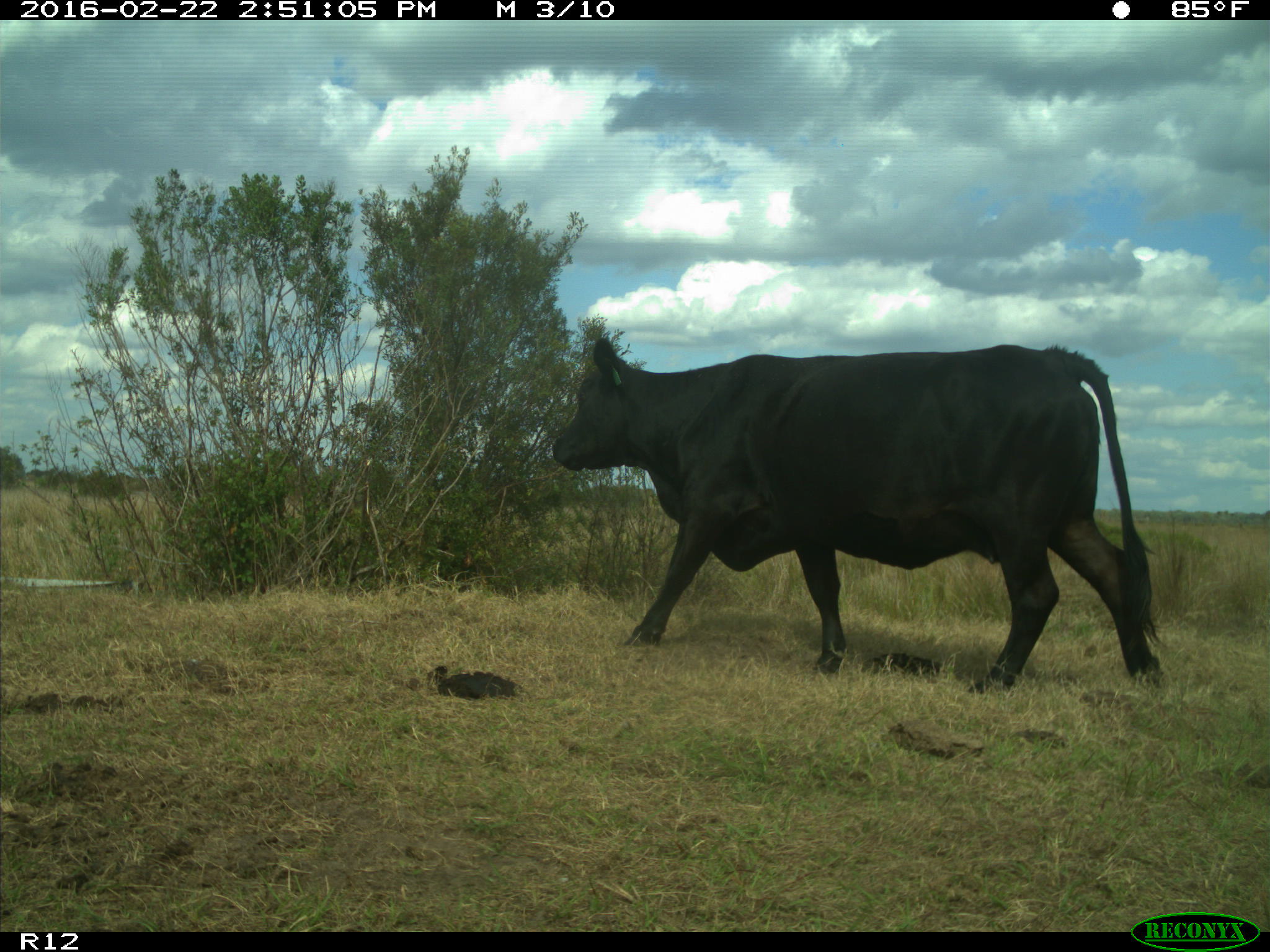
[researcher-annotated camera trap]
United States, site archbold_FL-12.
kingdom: Animalia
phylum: Chordata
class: Mammalia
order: Artiodactyla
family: Bovidae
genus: Bos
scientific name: Bos taurus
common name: domestic cow